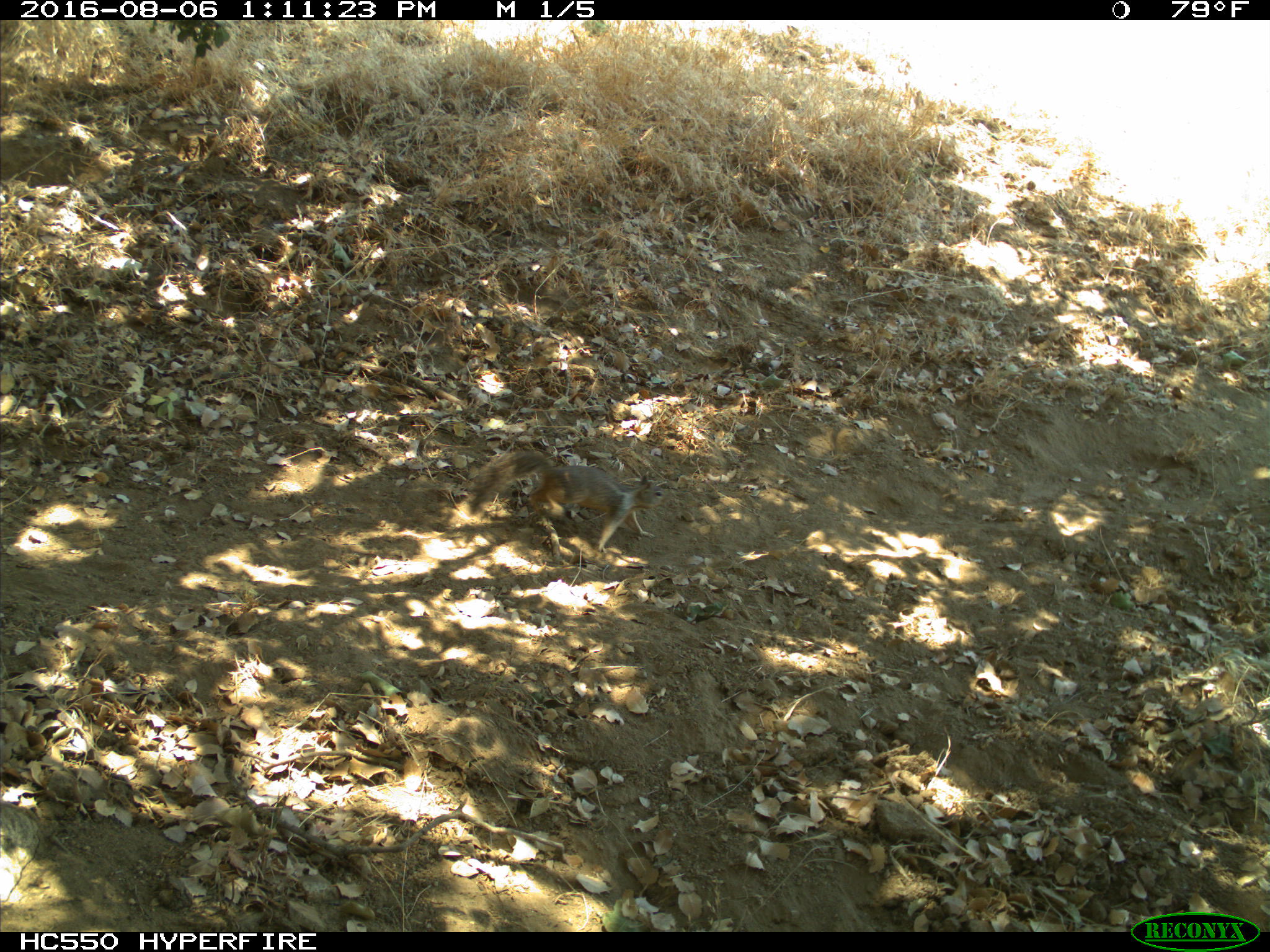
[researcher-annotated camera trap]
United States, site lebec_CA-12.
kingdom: Animalia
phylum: Chordata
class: Mammalia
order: Rodentia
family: Sciuridae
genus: Otospermophilus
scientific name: Otospermophilus beecheyi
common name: california ground squirrel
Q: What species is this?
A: Otospermophilus beecheyi (california ground squirrel).